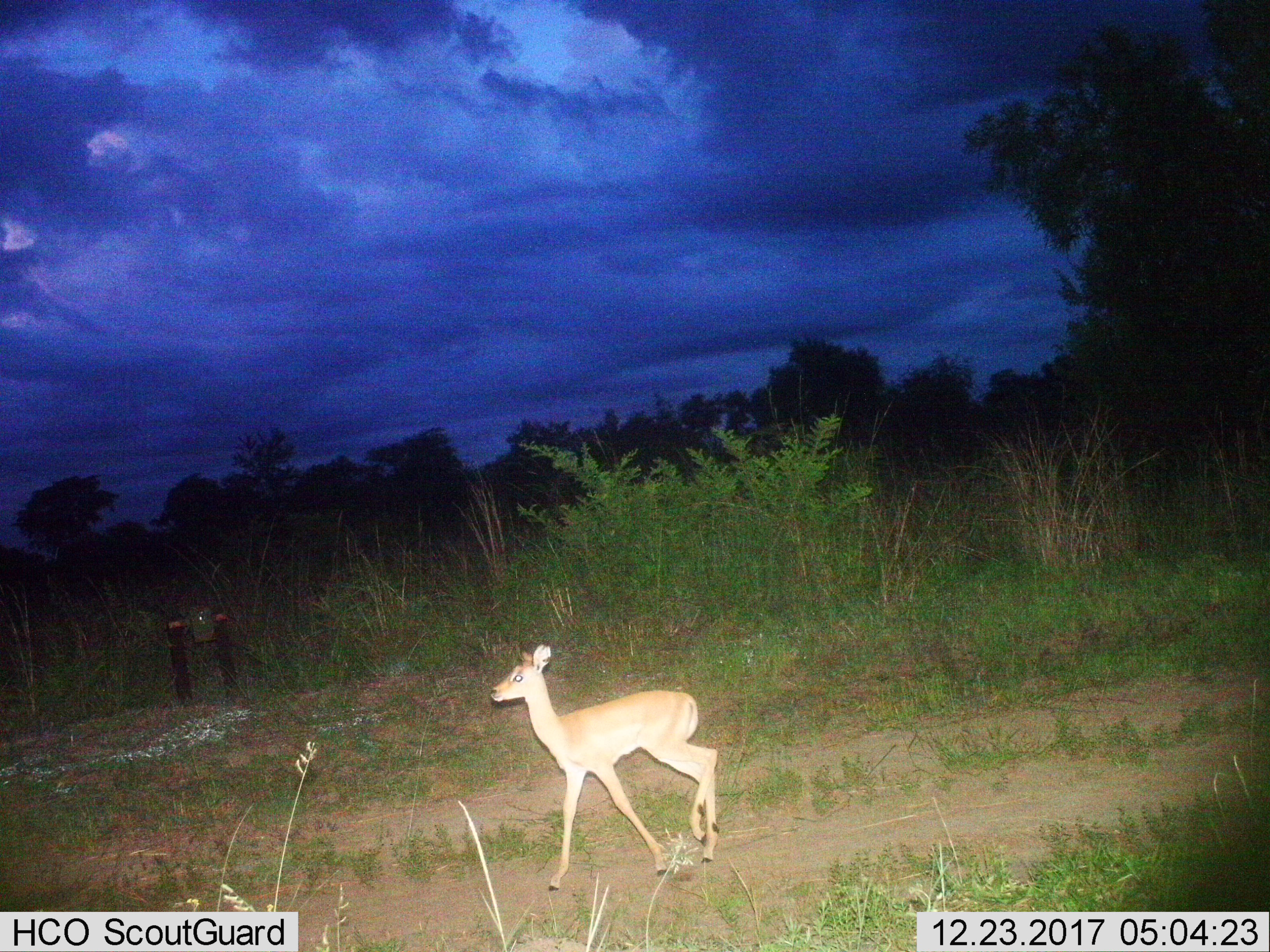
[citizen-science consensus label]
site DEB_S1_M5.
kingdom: Animalia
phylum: Chordata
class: Mammalia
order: Artiodactyla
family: Bovidae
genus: Aepyceros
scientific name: Aepyceros melampus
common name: impala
Impala (Aepyceros melampus), count 1. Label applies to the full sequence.